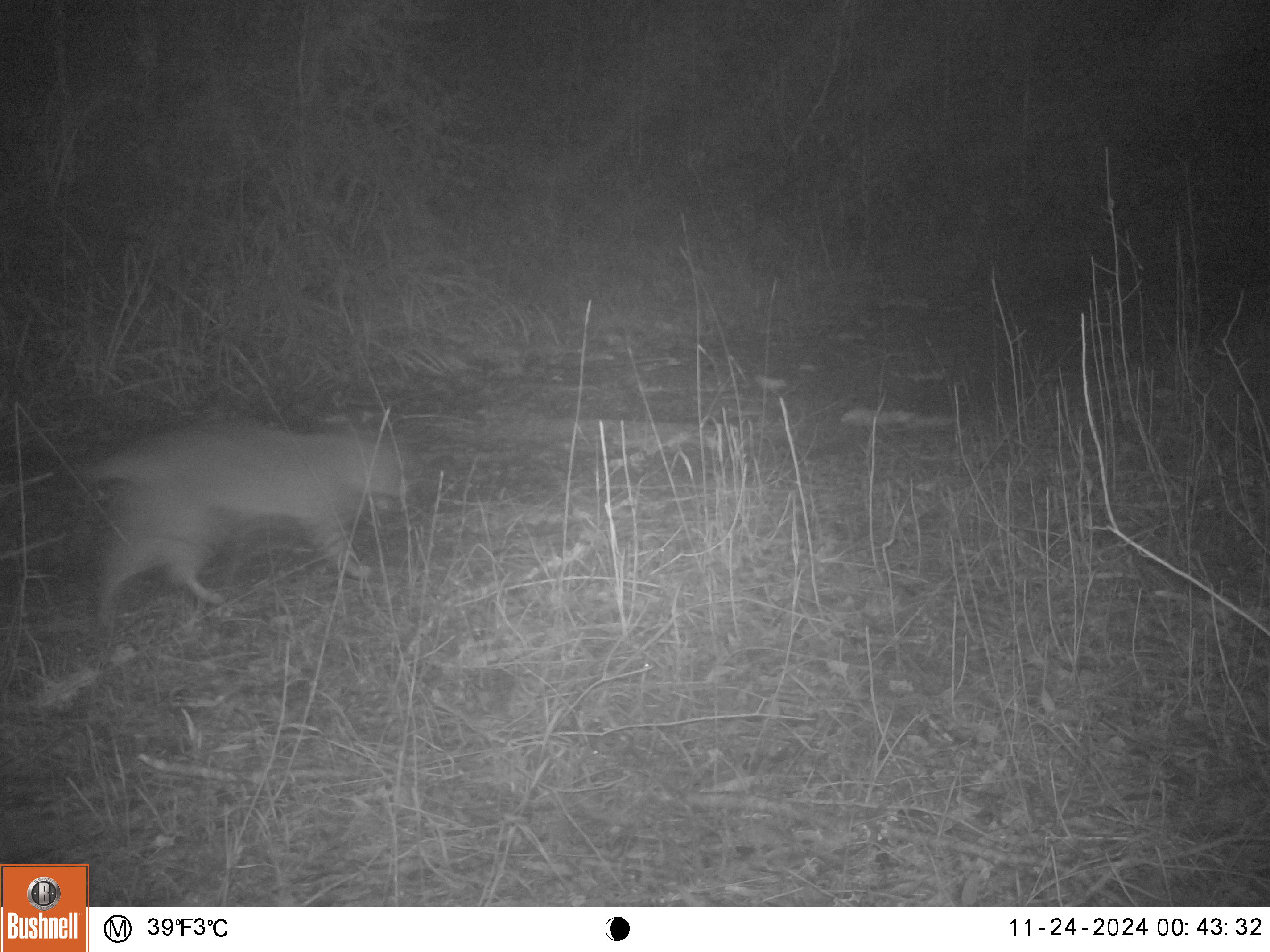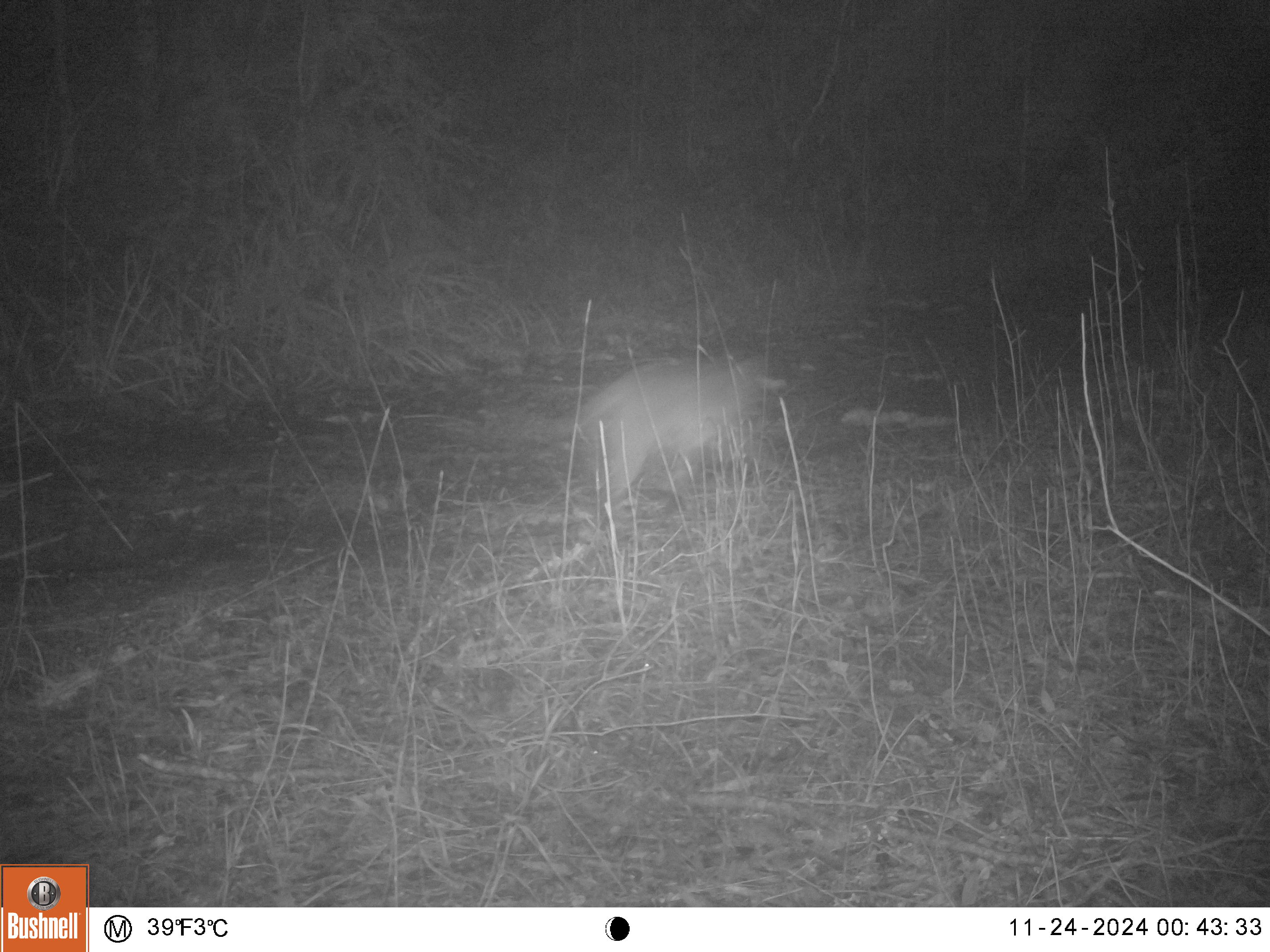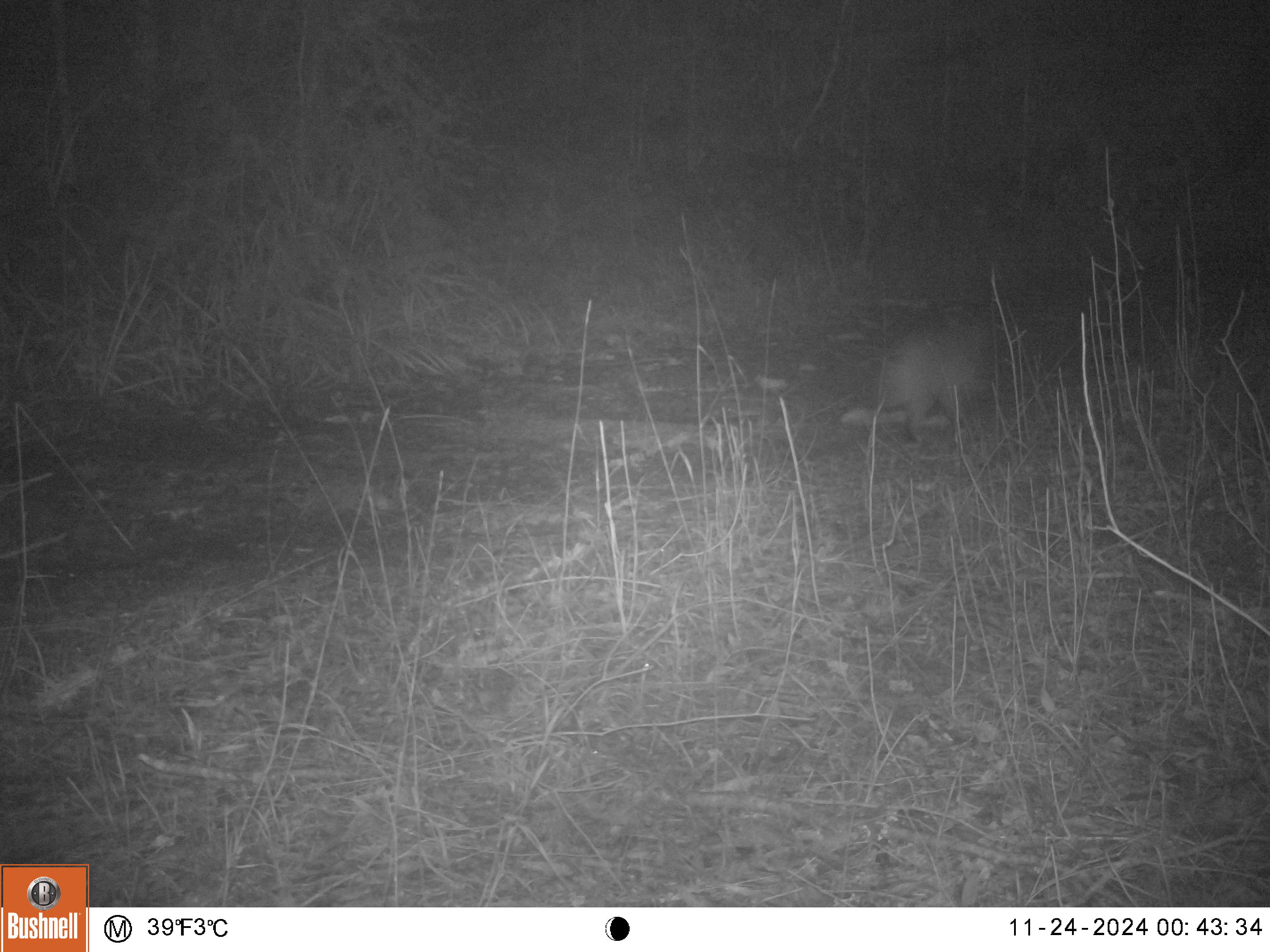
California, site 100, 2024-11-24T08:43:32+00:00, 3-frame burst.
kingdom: Animalia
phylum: Chordata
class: Mammalia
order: Carnivora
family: Felidae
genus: Lynx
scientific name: Lynx rufus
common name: bobcat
Bobcat (Lynx rufus).